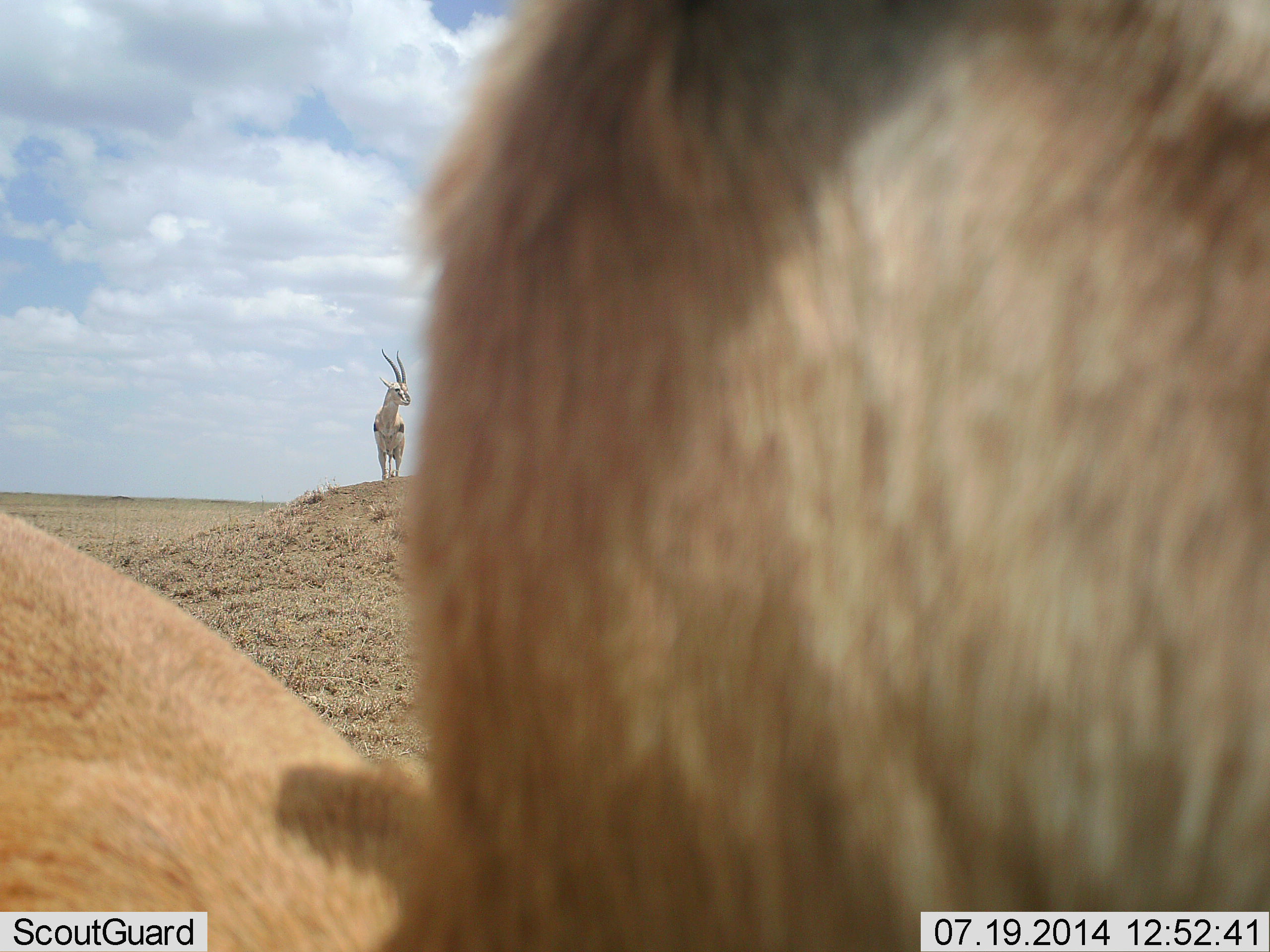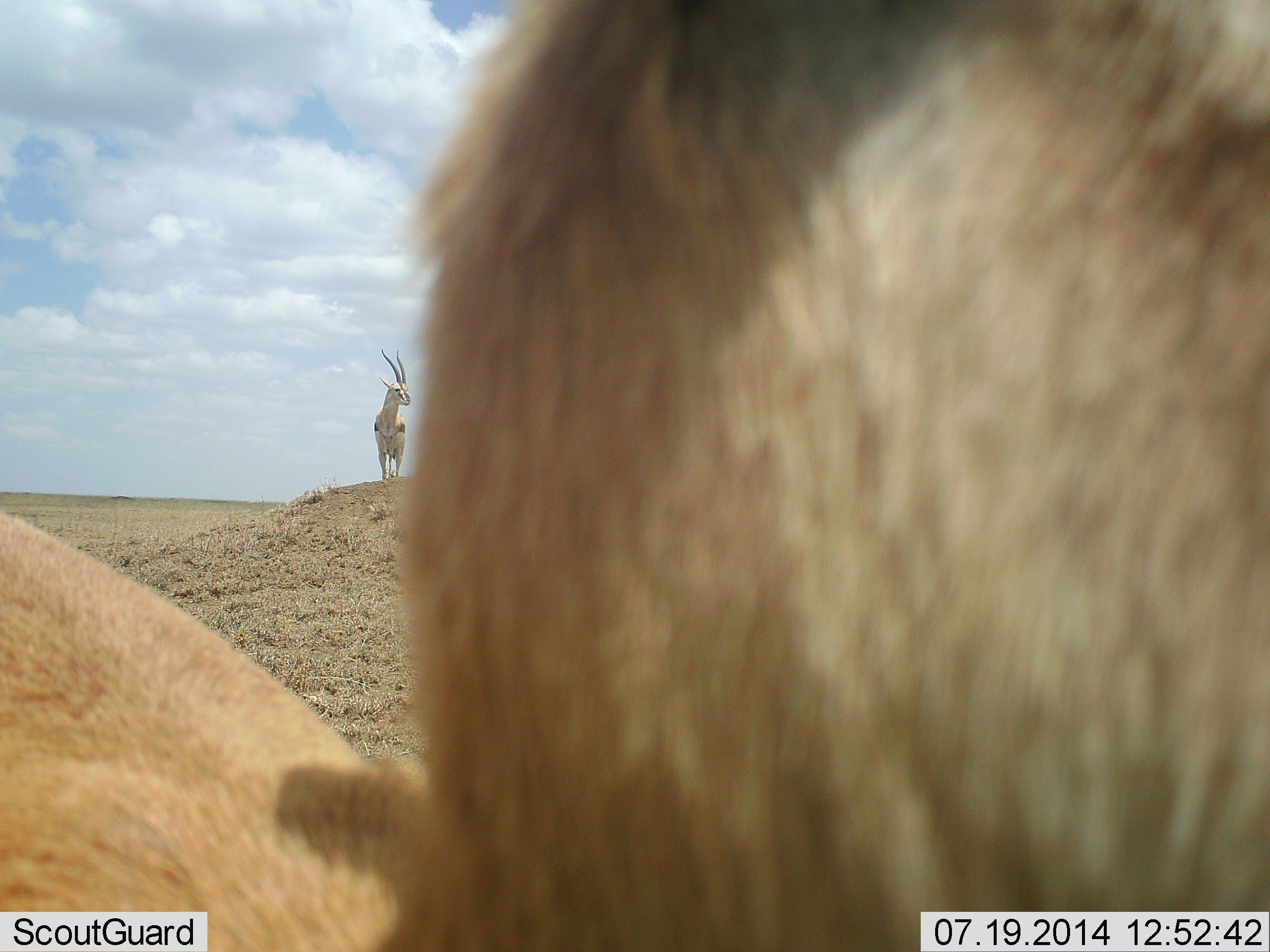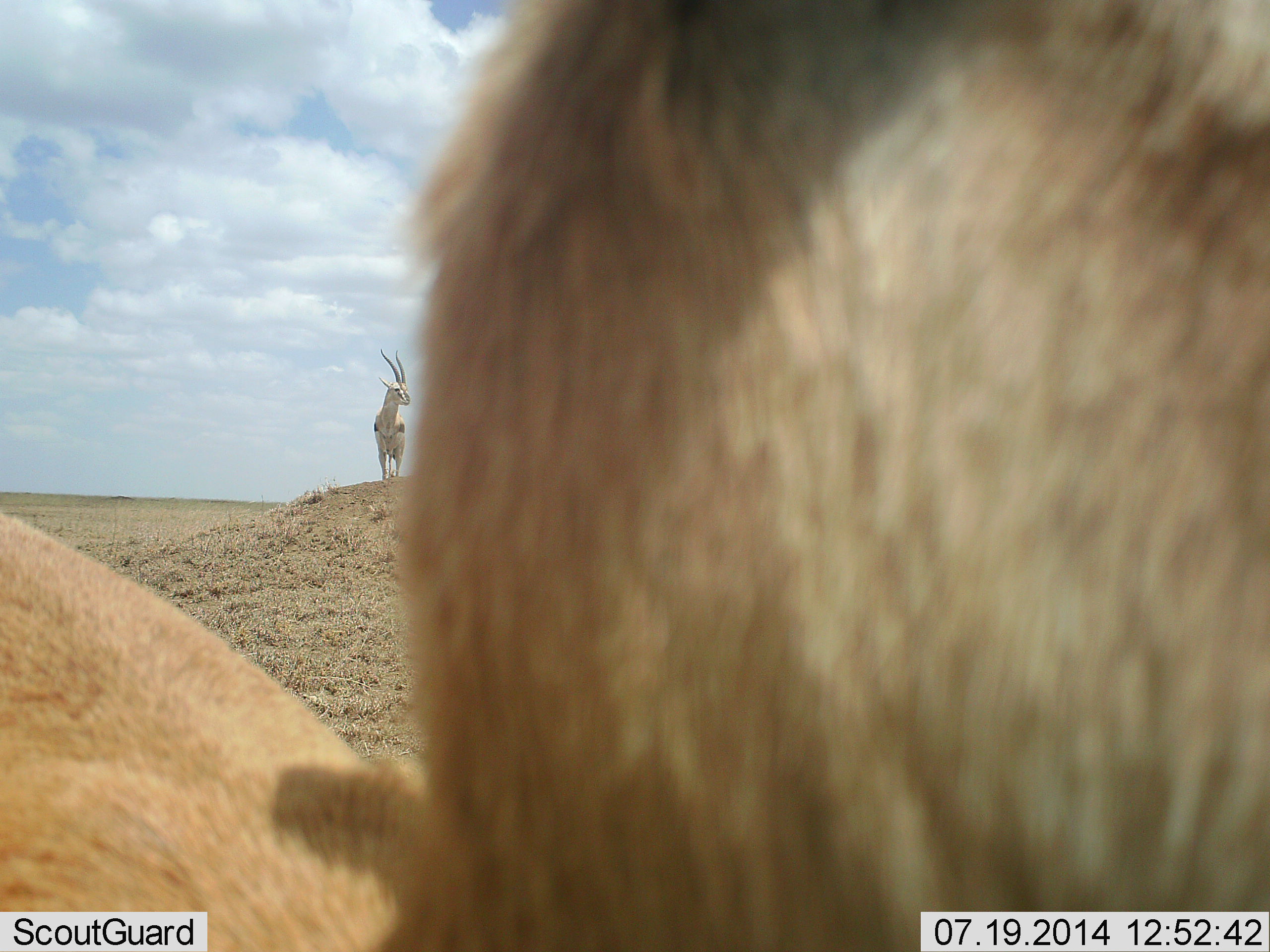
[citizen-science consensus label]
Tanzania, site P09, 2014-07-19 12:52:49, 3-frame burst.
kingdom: Animalia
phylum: Chordata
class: Mammalia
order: Artiodactyla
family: Bovidae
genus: Eudorcas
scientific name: Eudorcas thomsonii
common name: thomson's gazelle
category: gazellethomsons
Gazellethomsons (thomson's gazelle) (Eudorcas thomsonii), count 2. Behavior (volunteer vote fractions): standing 100%, resting 0%, moving 0%, interacting 0%. Young present (vote fraction): 0%. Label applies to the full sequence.